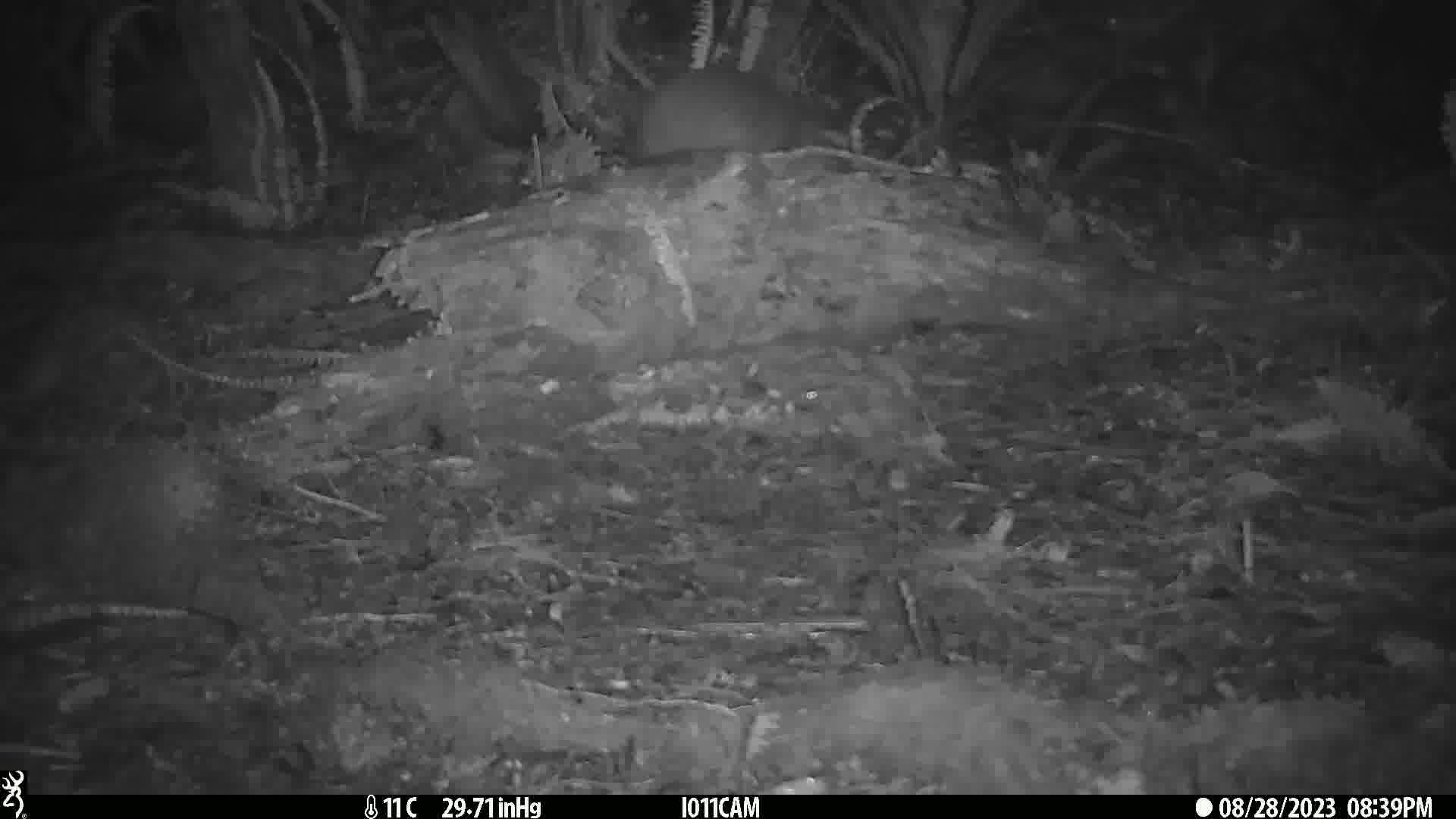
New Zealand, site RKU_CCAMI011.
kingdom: Animalia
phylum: Chordata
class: Aves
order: Apterygiformes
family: Apterygidae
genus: Apteryx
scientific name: Apteryx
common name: kiwi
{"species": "kiwi (Apteryx)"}